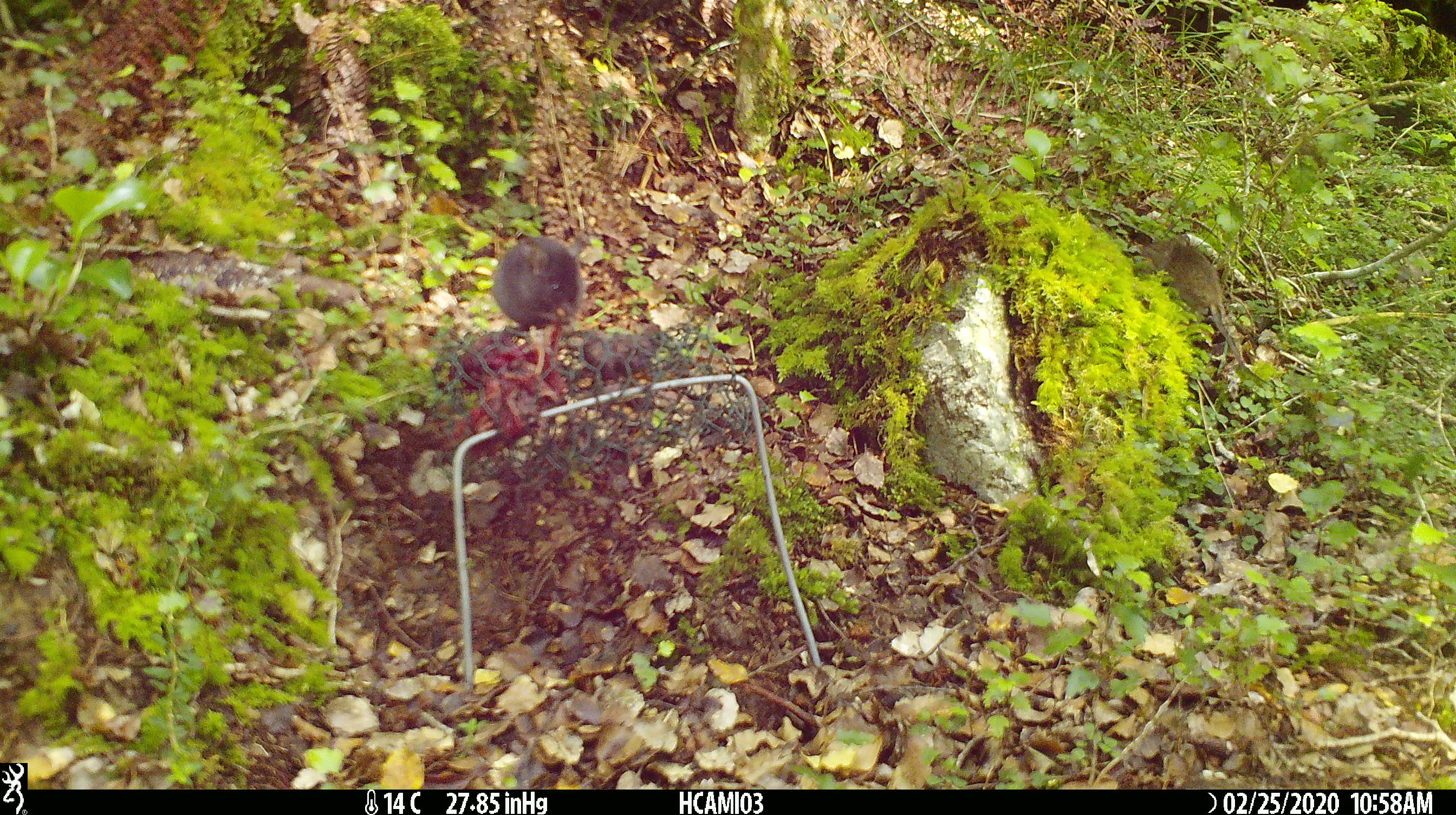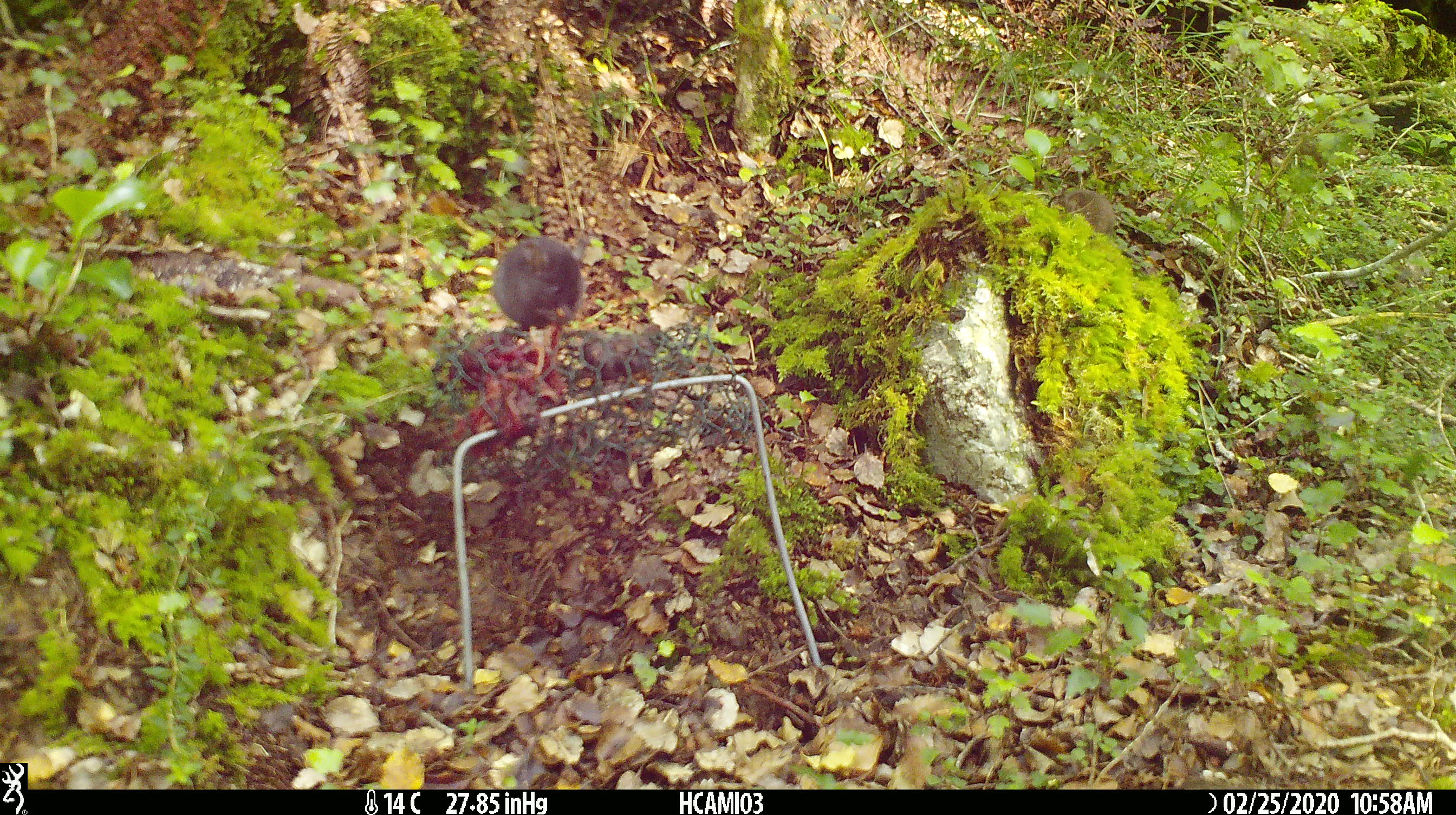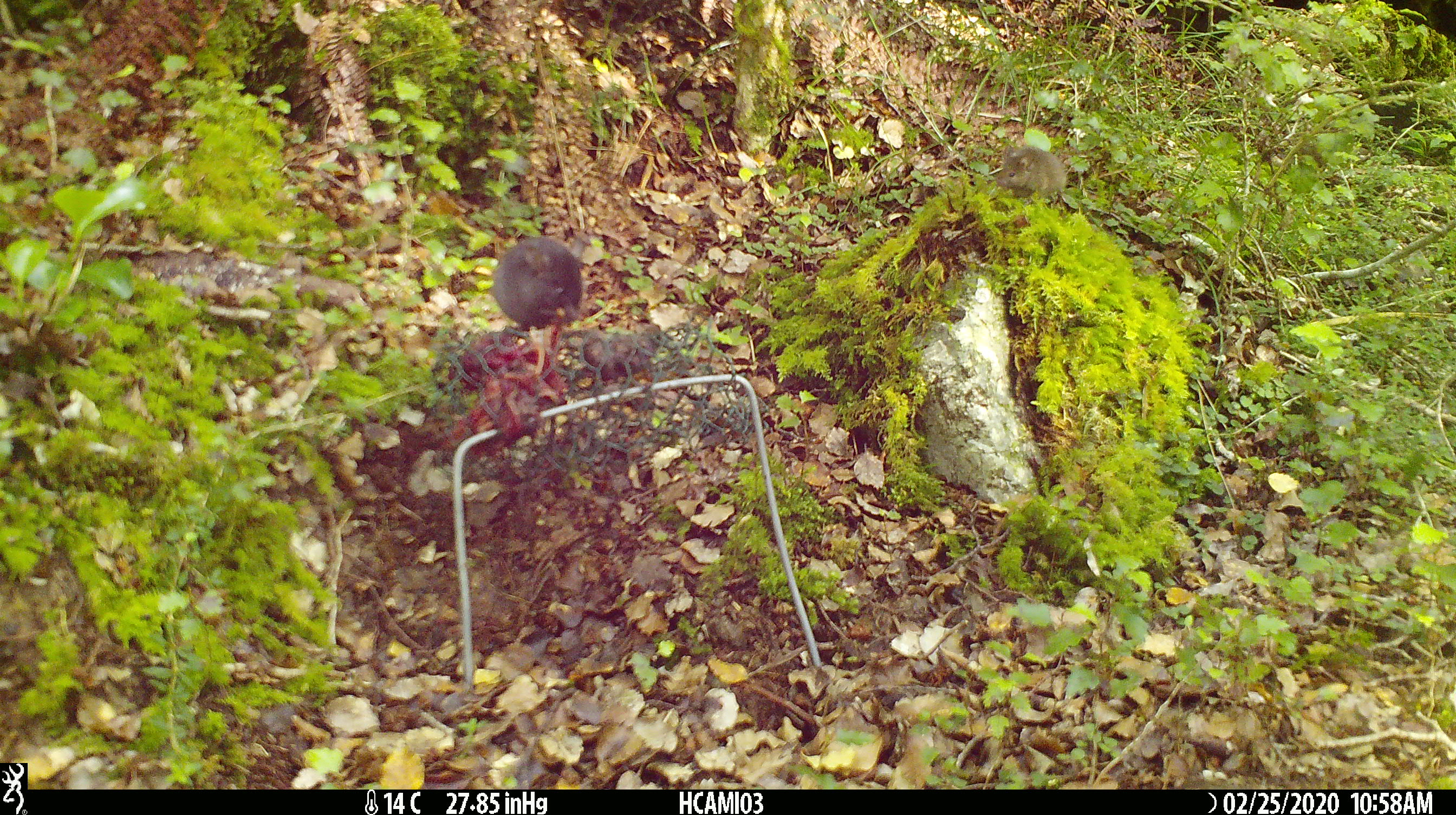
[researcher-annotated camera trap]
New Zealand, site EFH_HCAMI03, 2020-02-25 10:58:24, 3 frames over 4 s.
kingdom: Animalia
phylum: Chordata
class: Mammalia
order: Rodentia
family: Muridae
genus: Mus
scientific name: Mus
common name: mouse